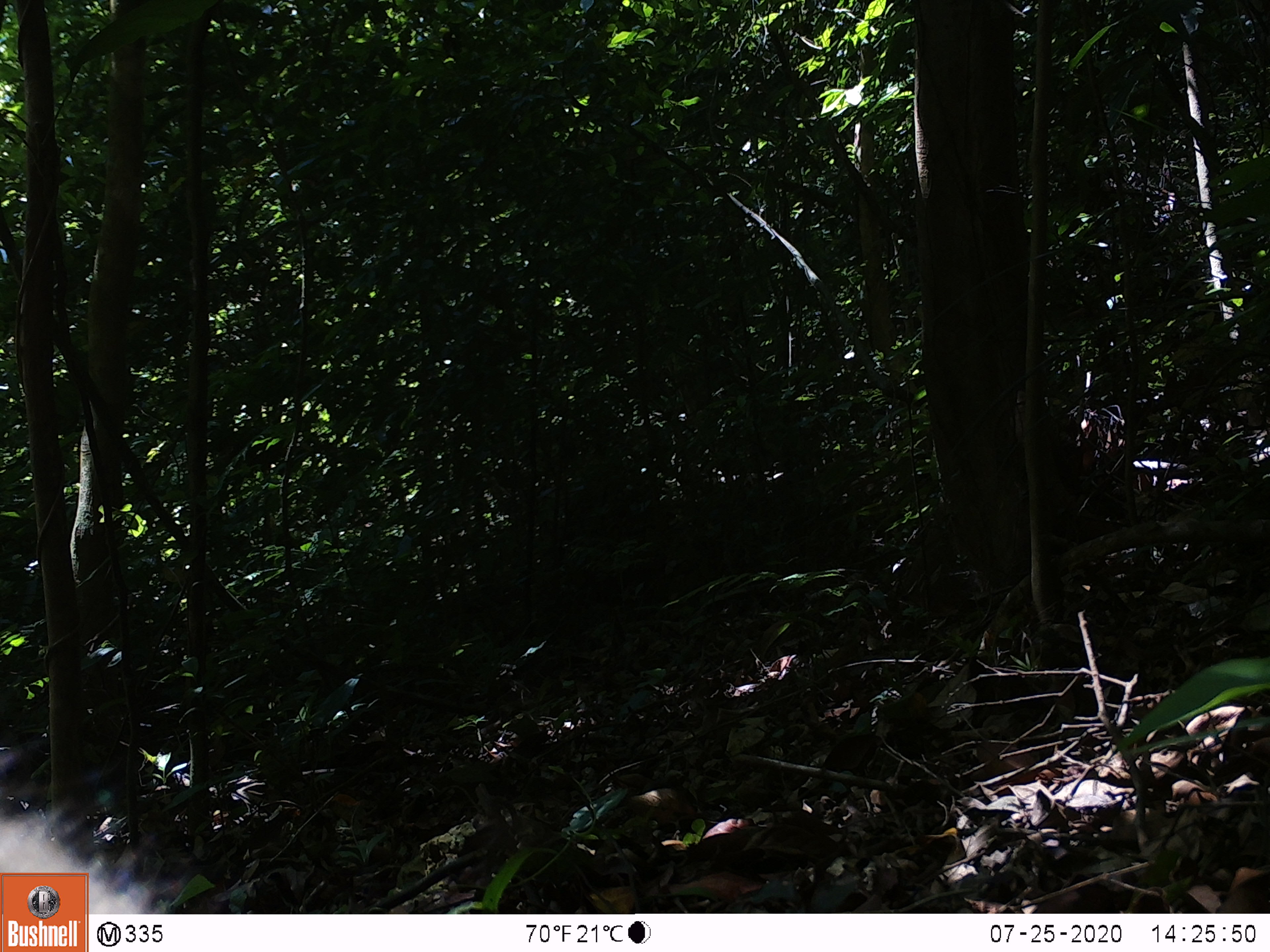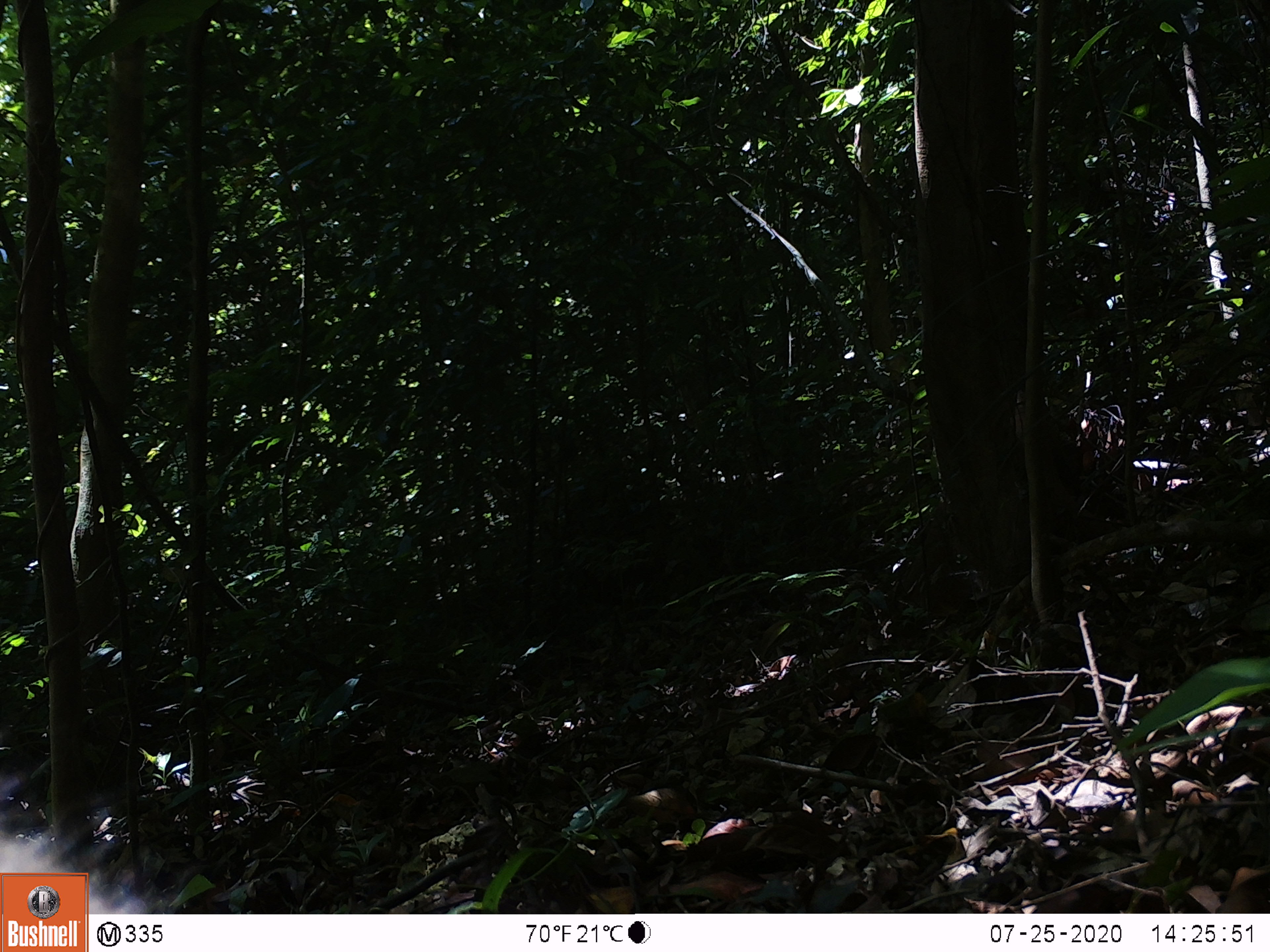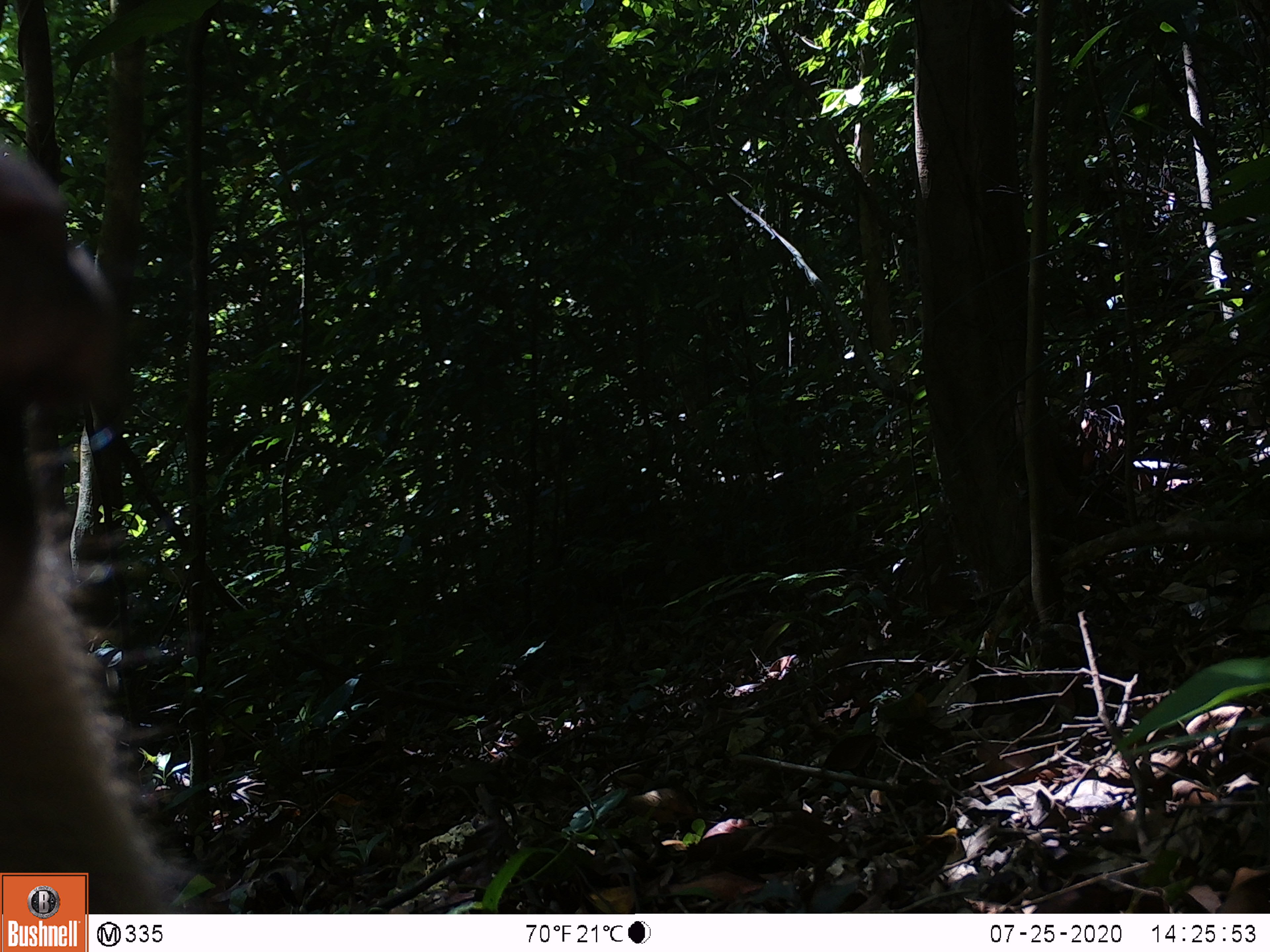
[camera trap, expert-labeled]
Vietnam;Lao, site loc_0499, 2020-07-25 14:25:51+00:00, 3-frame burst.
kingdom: Animalia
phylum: Chordata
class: Mammalia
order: Primates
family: Cercopithecidae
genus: Macaca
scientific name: Macaca nemestrina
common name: pig-tailed macaque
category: pig tailed macaque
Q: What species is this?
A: Pig tailed macaque (pig-tailed macaque) (Macaca nemestrina).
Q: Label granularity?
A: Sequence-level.